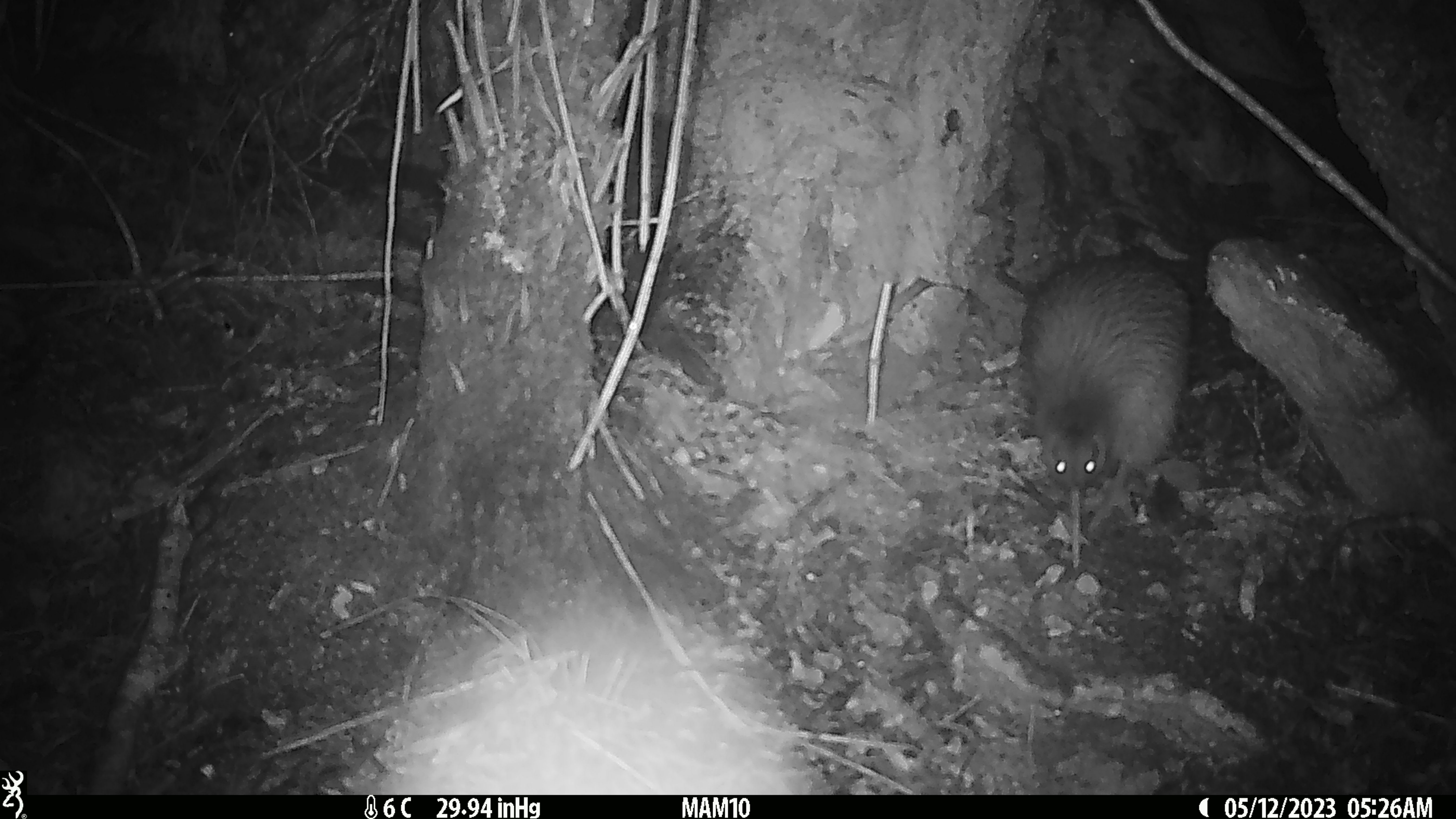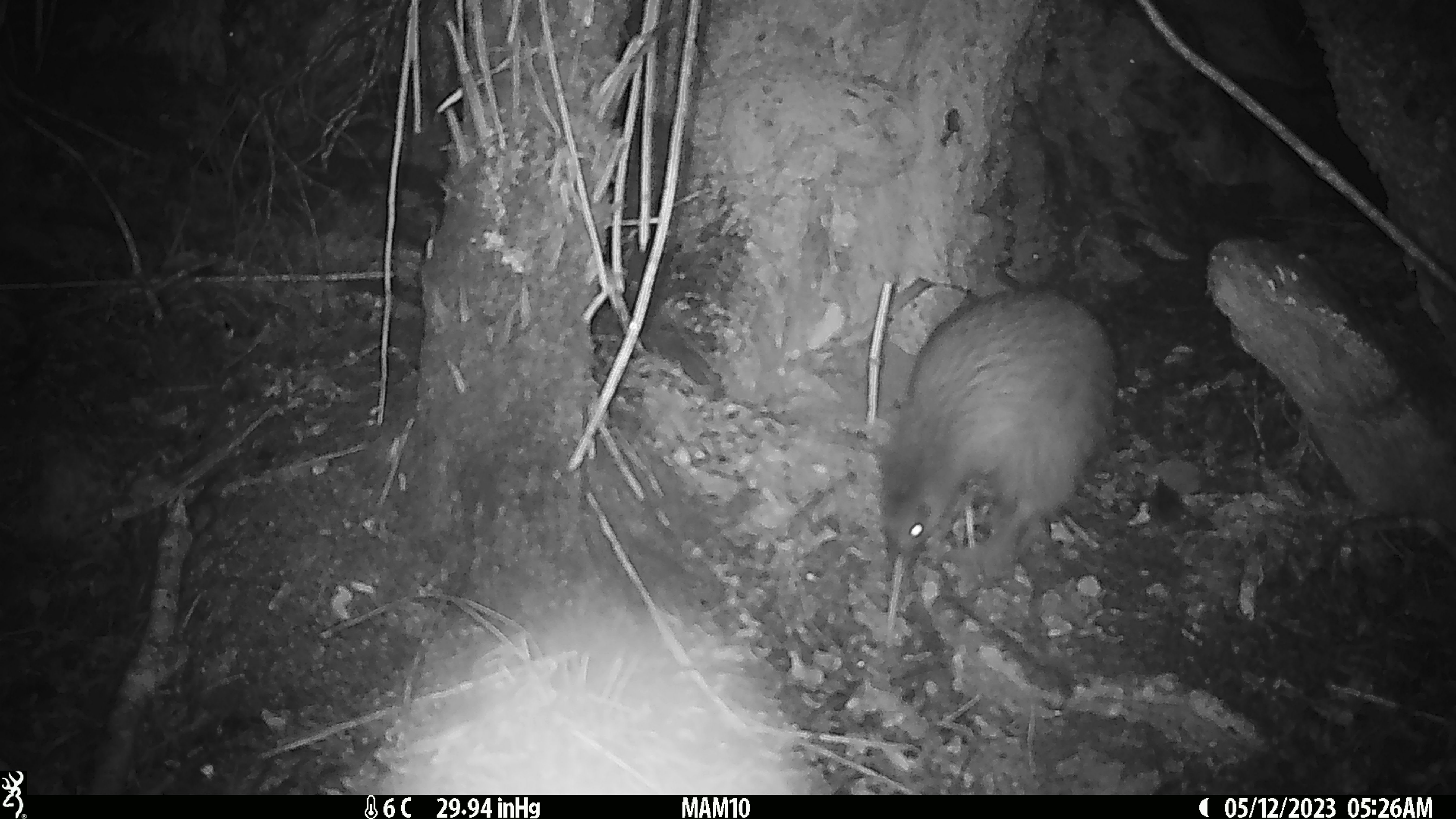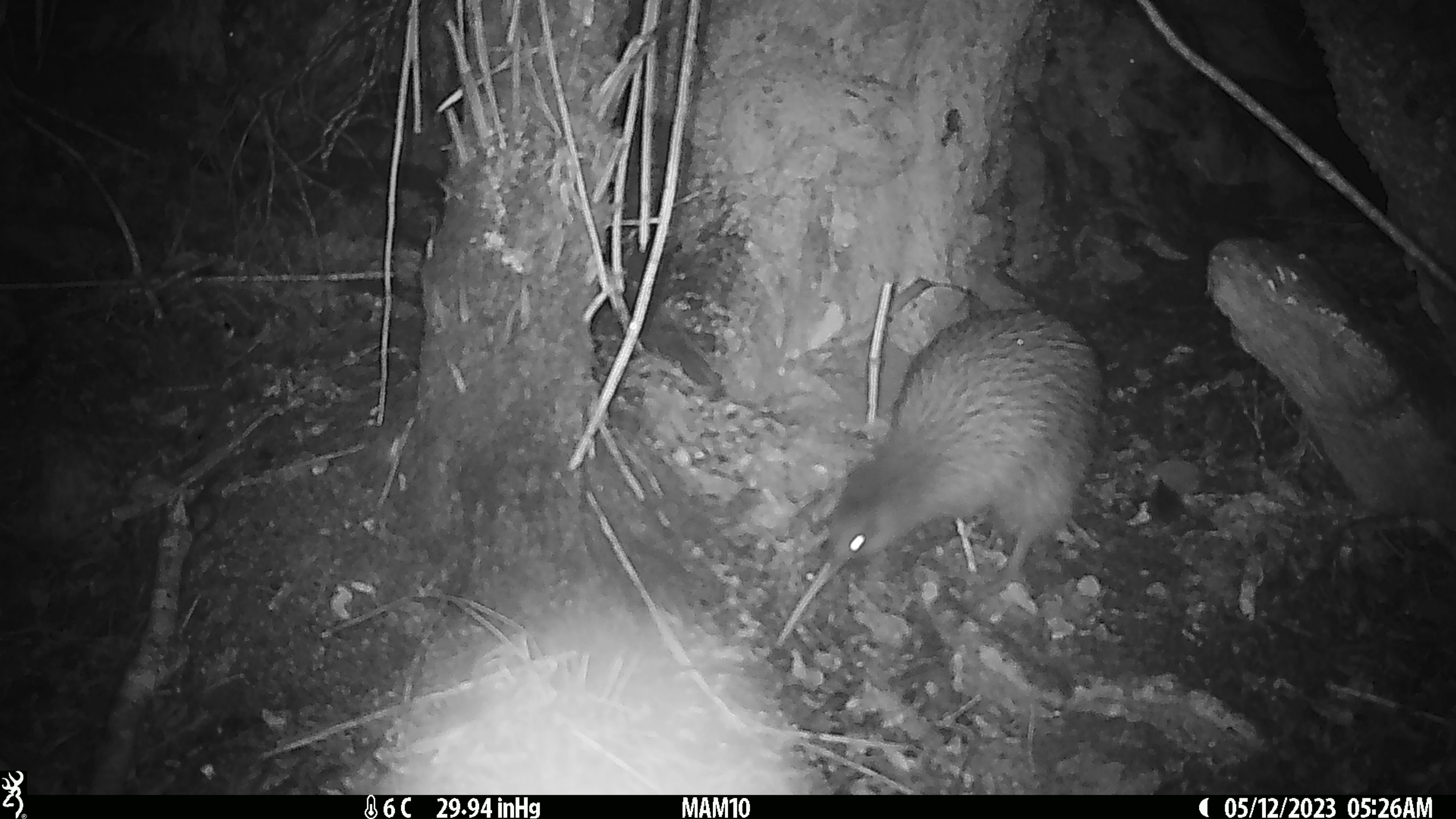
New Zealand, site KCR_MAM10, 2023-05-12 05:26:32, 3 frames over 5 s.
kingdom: Animalia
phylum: Chordata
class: Aves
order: Apterygiformes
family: Apterygidae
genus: Apteryx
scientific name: Apteryx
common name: kiwi